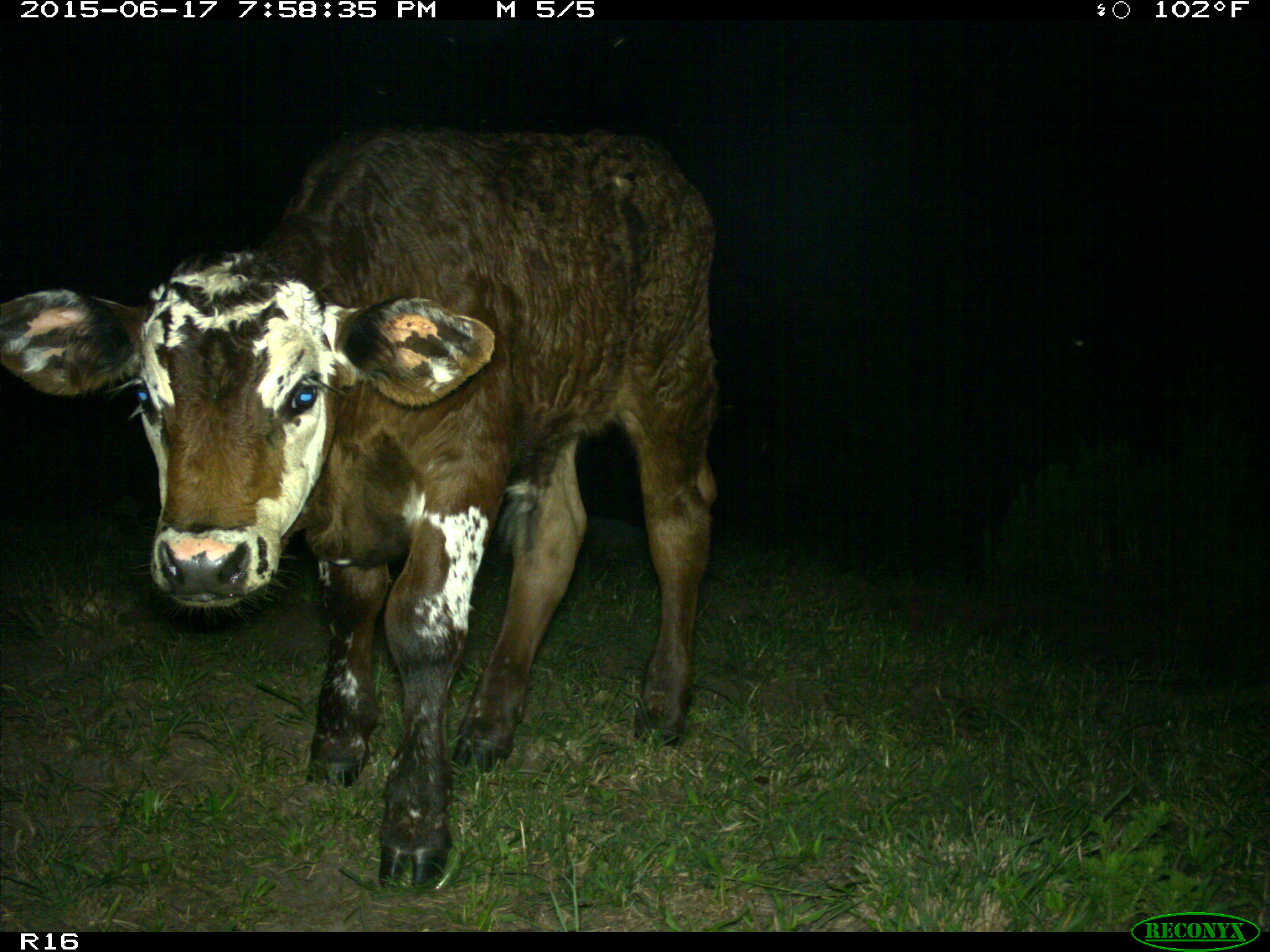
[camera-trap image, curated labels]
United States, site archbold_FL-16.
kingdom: Animalia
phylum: Chordata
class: Mammalia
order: Artiodactyla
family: Bovidae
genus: Bos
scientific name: Bos taurus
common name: domestic cow